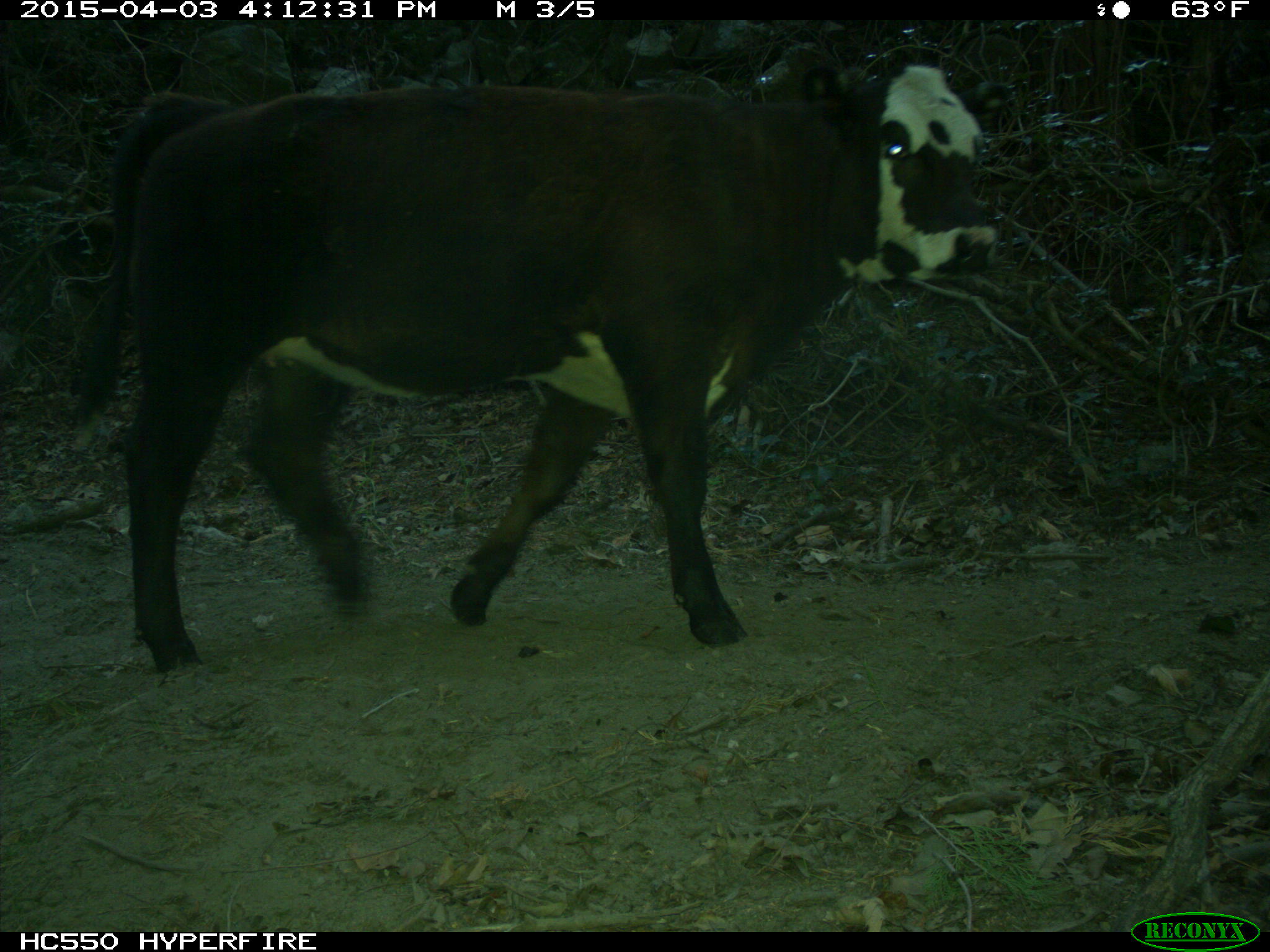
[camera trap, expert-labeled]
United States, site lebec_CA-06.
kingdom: Animalia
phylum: Chordata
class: Mammalia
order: Artiodactyla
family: Bovidae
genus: Bos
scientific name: Bos taurus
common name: domestic cow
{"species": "Bos taurus (domestic cow)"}